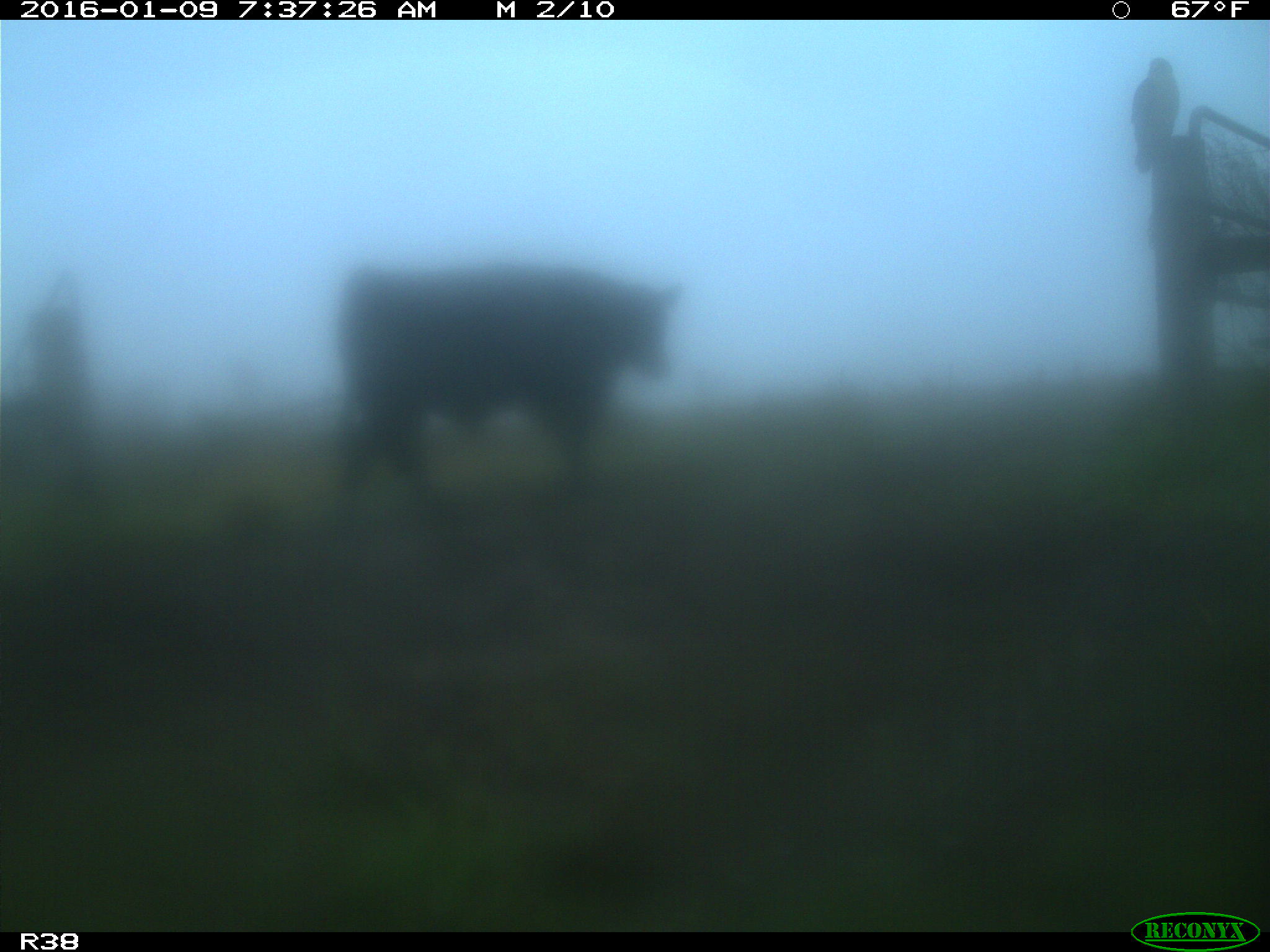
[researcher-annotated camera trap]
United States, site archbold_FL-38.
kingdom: Animalia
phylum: Chordata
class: Mammalia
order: Artiodactyla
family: Bovidae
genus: Bos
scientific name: Bos taurus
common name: domestic cow